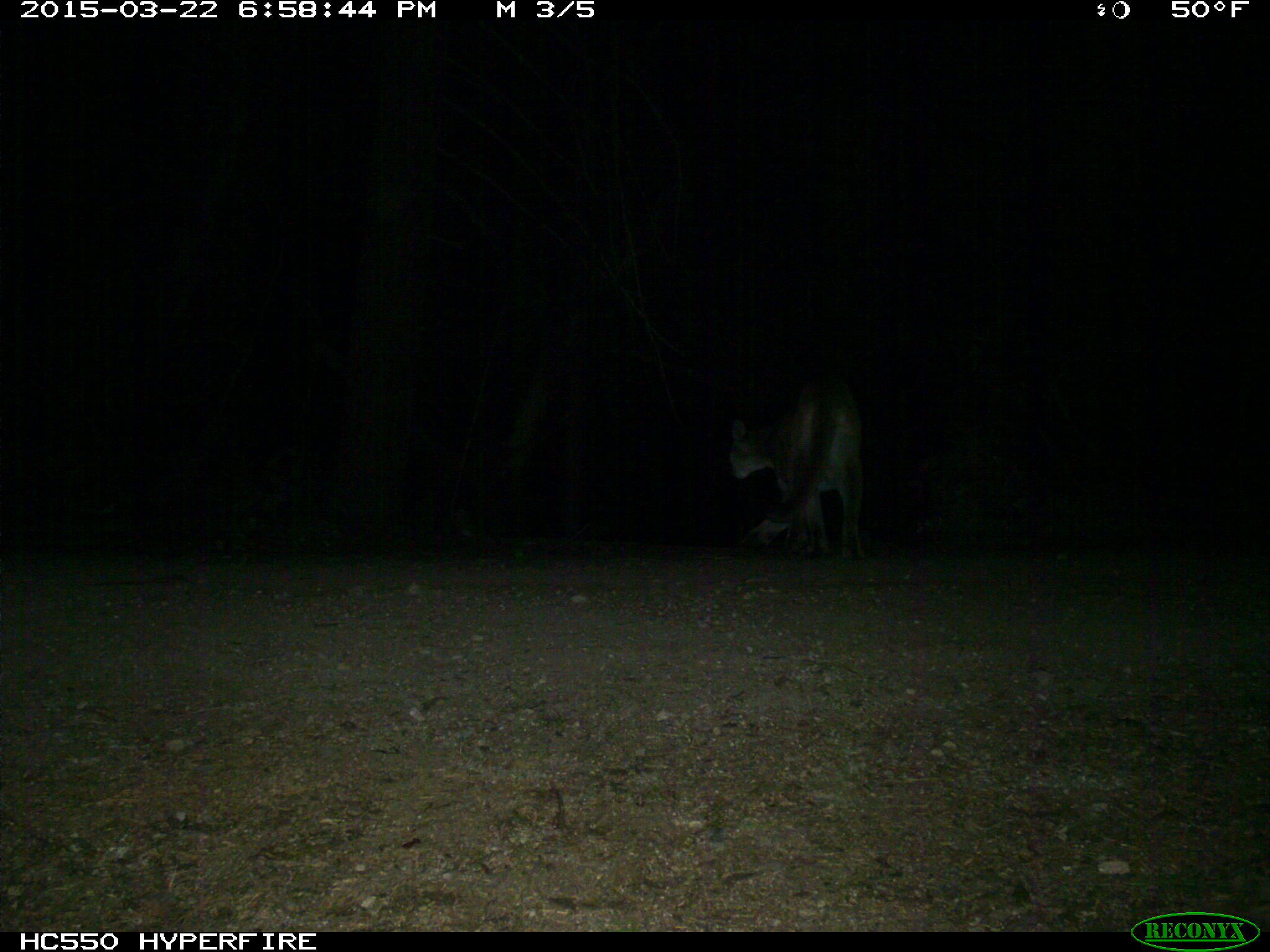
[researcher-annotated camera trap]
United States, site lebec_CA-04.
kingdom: Animalia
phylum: Chordata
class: Mammalia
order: Carnivora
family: Felidae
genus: Puma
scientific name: Puma concolor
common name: mountain lion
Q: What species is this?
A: Puma concolor (mountain lion).